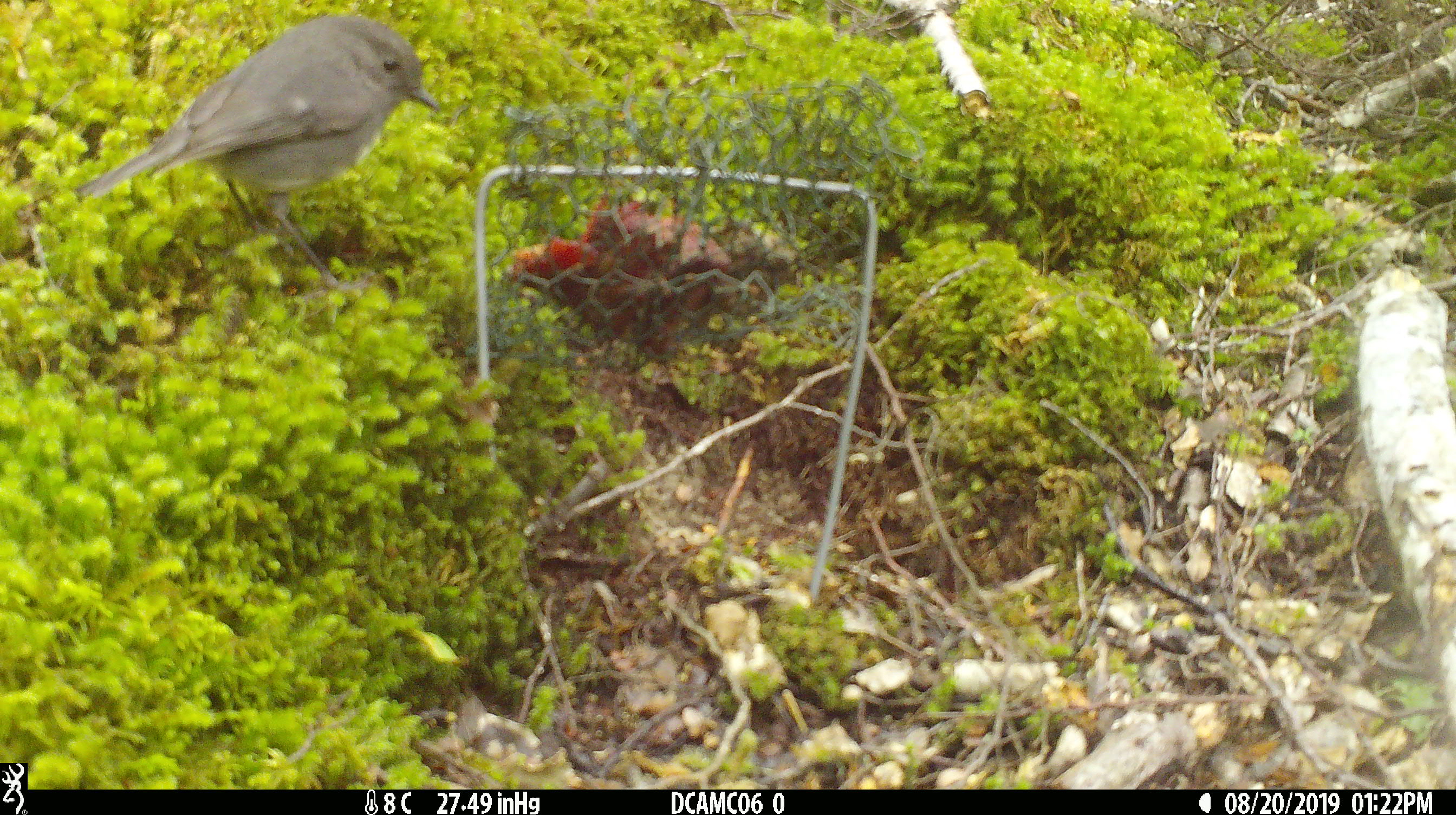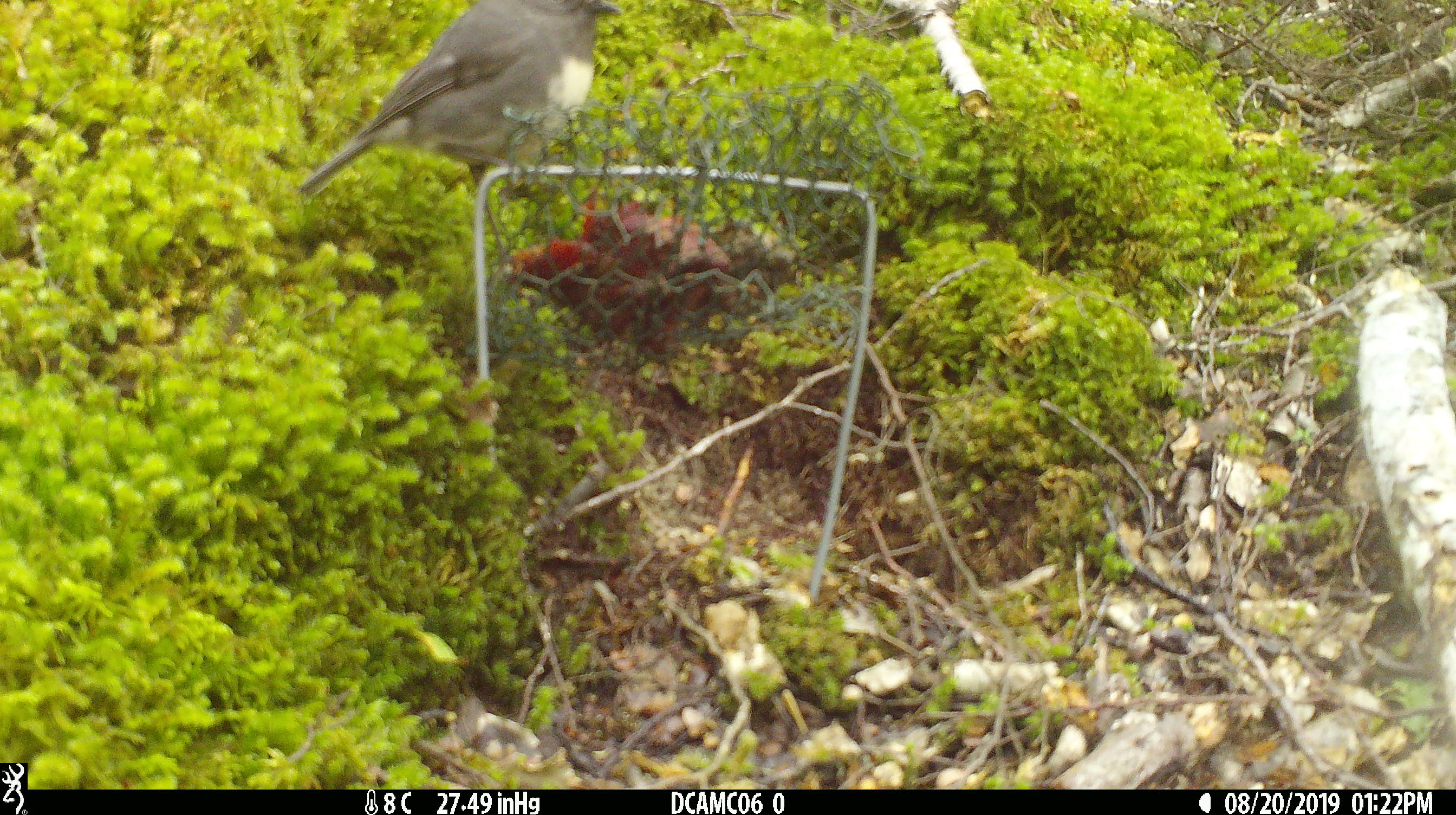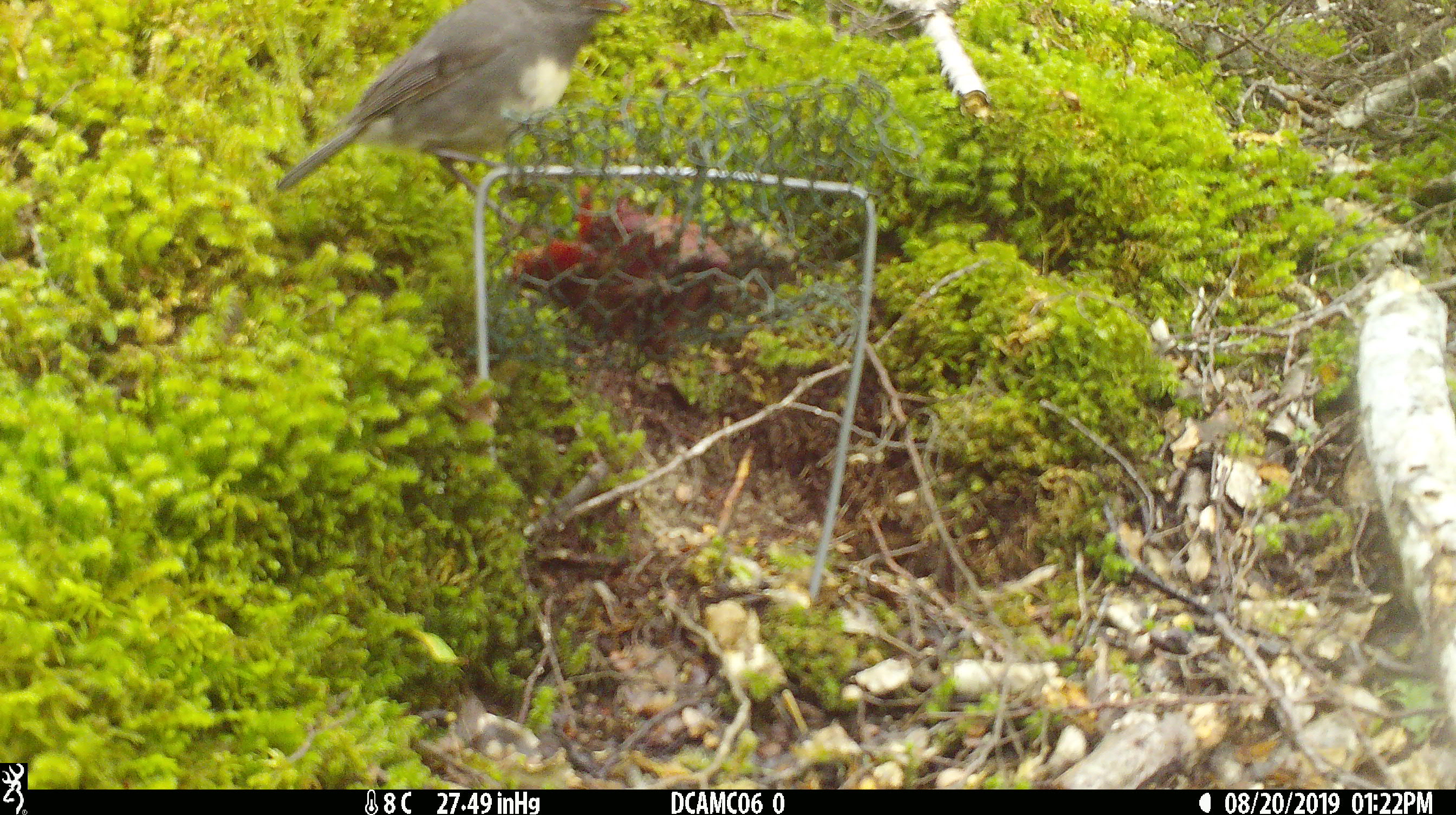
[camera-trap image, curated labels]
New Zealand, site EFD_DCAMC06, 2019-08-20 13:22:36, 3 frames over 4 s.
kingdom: Animalia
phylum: Chordata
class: Aves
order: Passeriformes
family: Petroicidae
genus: Petroica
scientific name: Petroica australis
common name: new zealand robin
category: robin